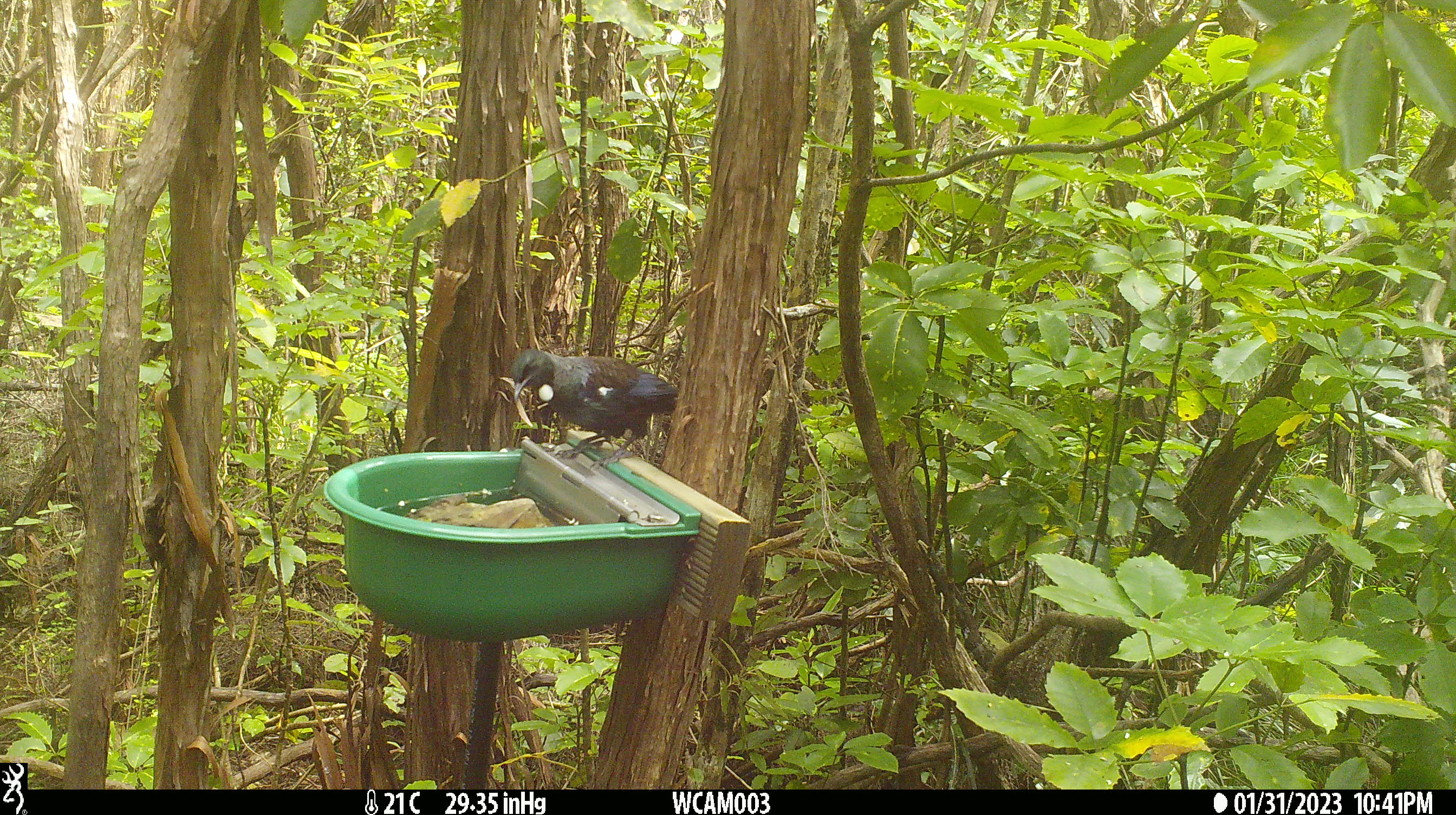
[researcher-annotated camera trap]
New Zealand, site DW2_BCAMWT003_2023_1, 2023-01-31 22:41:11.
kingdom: Animalia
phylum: Chordata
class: Aves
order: Passeriformes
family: Meliphagidae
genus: Prosthemadera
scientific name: Prosthemadera novaeseelandiae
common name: tui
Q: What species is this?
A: Tui (Prosthemadera novaeseelandiae).